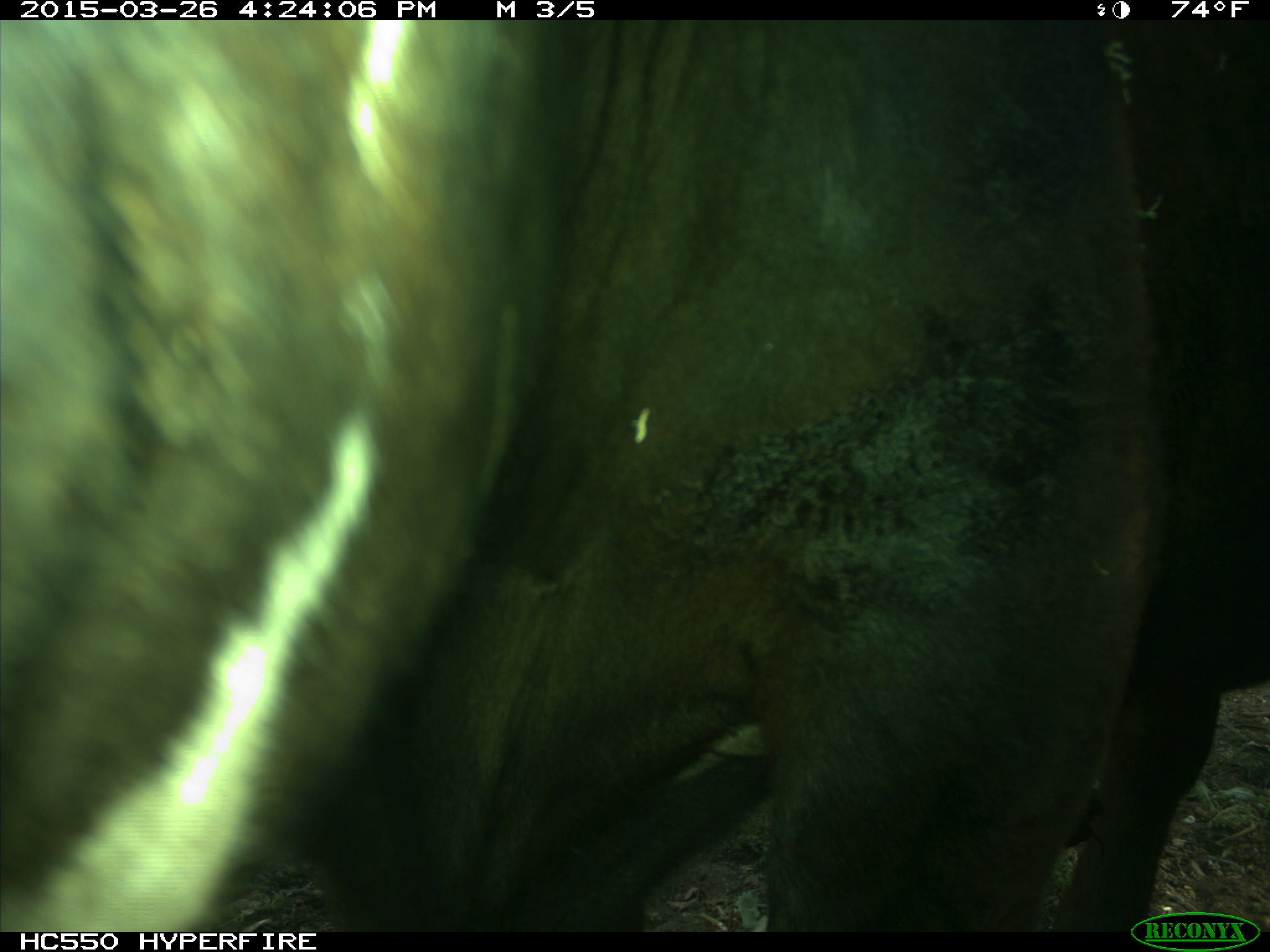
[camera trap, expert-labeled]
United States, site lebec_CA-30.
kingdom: Animalia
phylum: Chordata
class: Mammalia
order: Artiodactyla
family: Bovidae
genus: Bos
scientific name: Bos taurus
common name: domestic cow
Bos taurus (domestic cow).